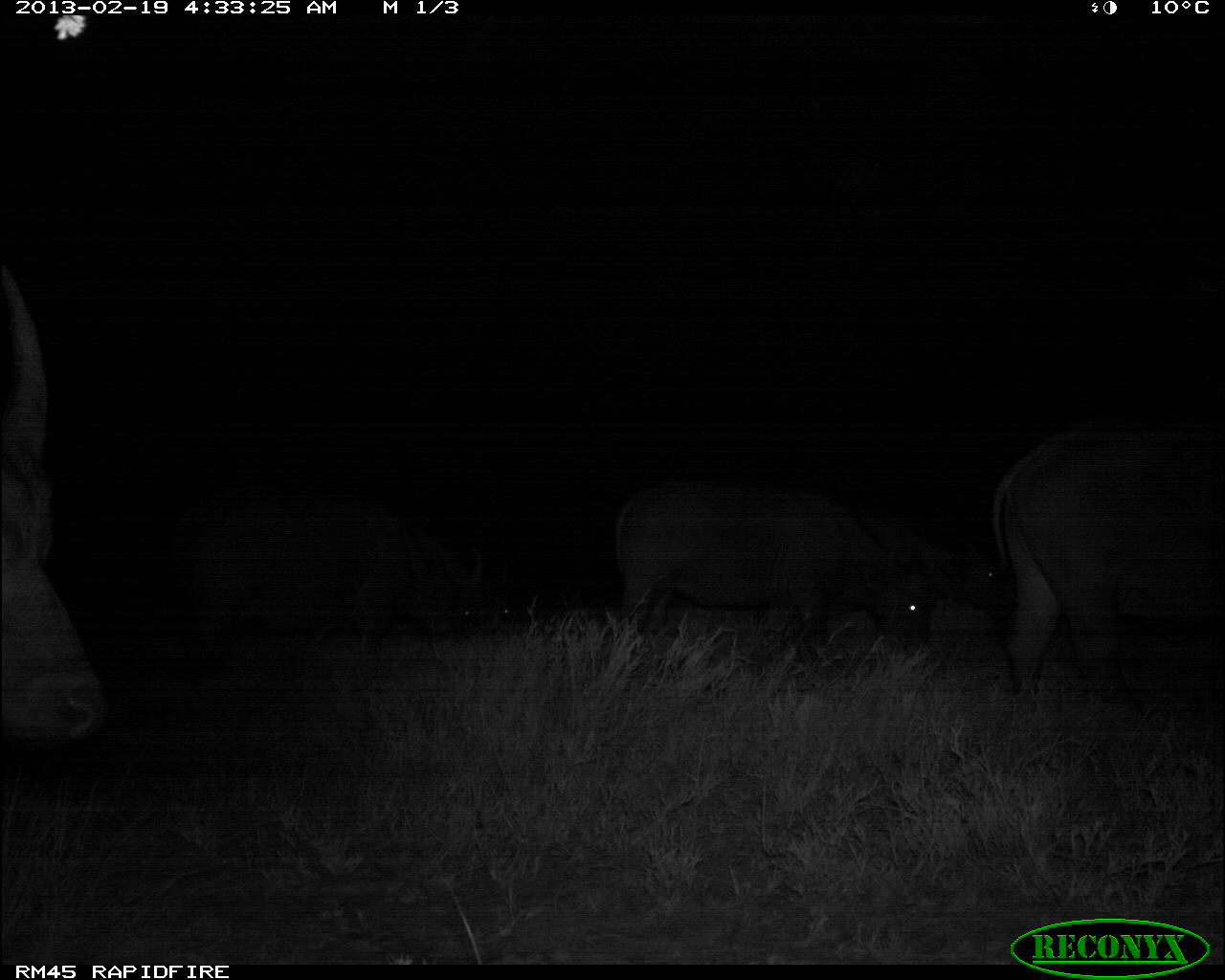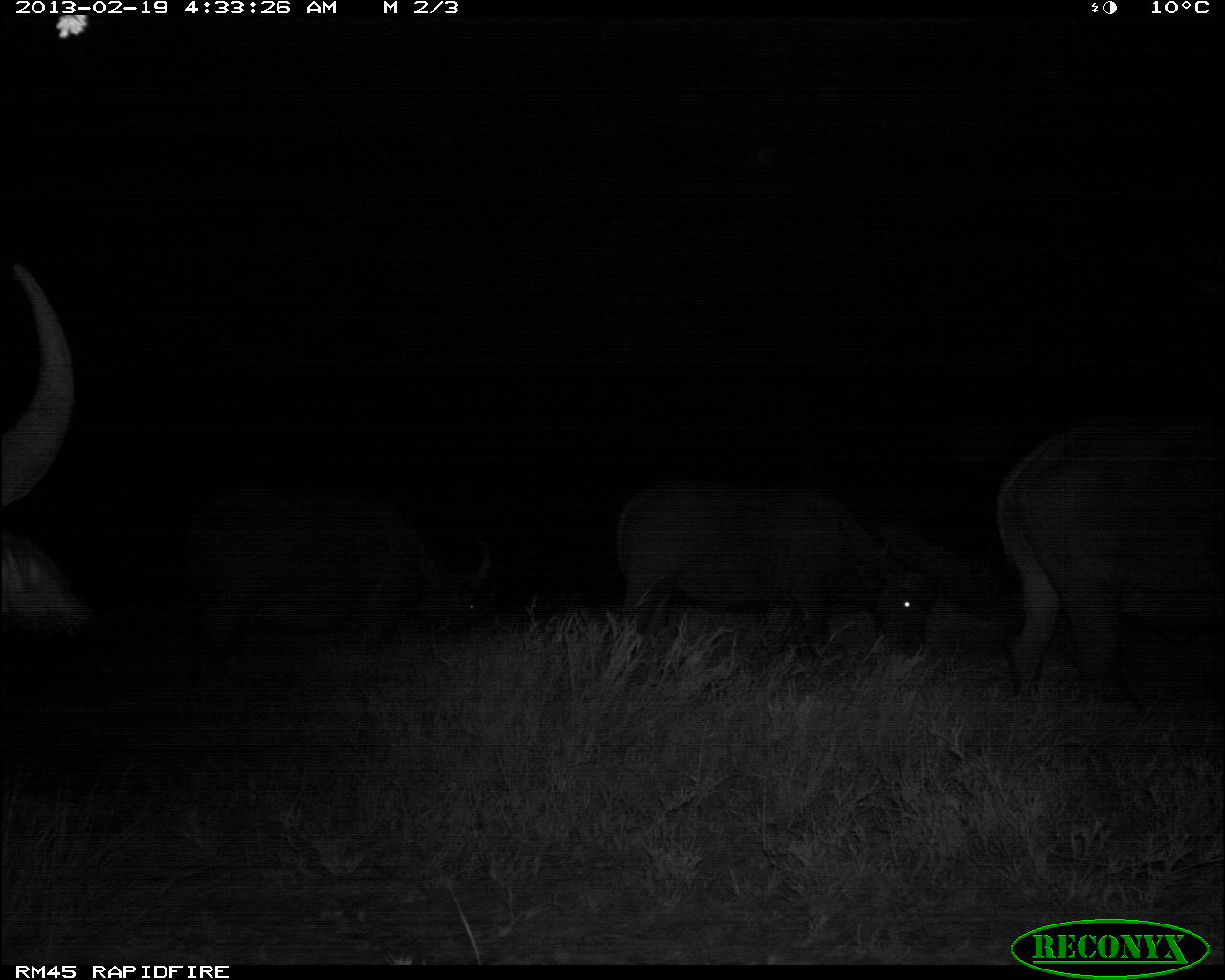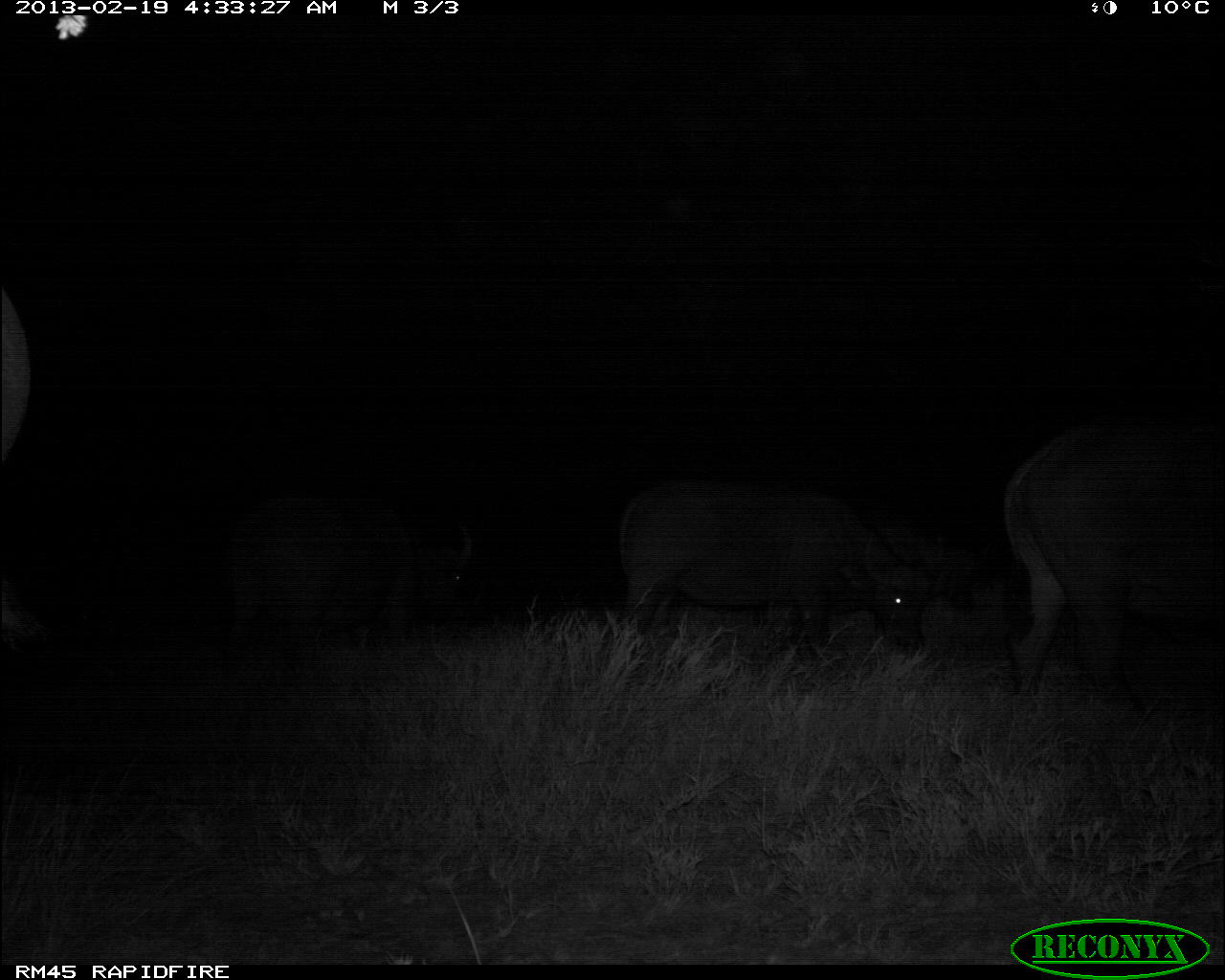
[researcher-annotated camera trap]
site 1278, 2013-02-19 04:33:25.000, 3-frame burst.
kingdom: Animalia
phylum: Chordata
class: Mammalia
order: Artiodactyla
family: Bovidae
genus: Syncerus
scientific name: Syncerus caffer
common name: african buffalo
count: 6